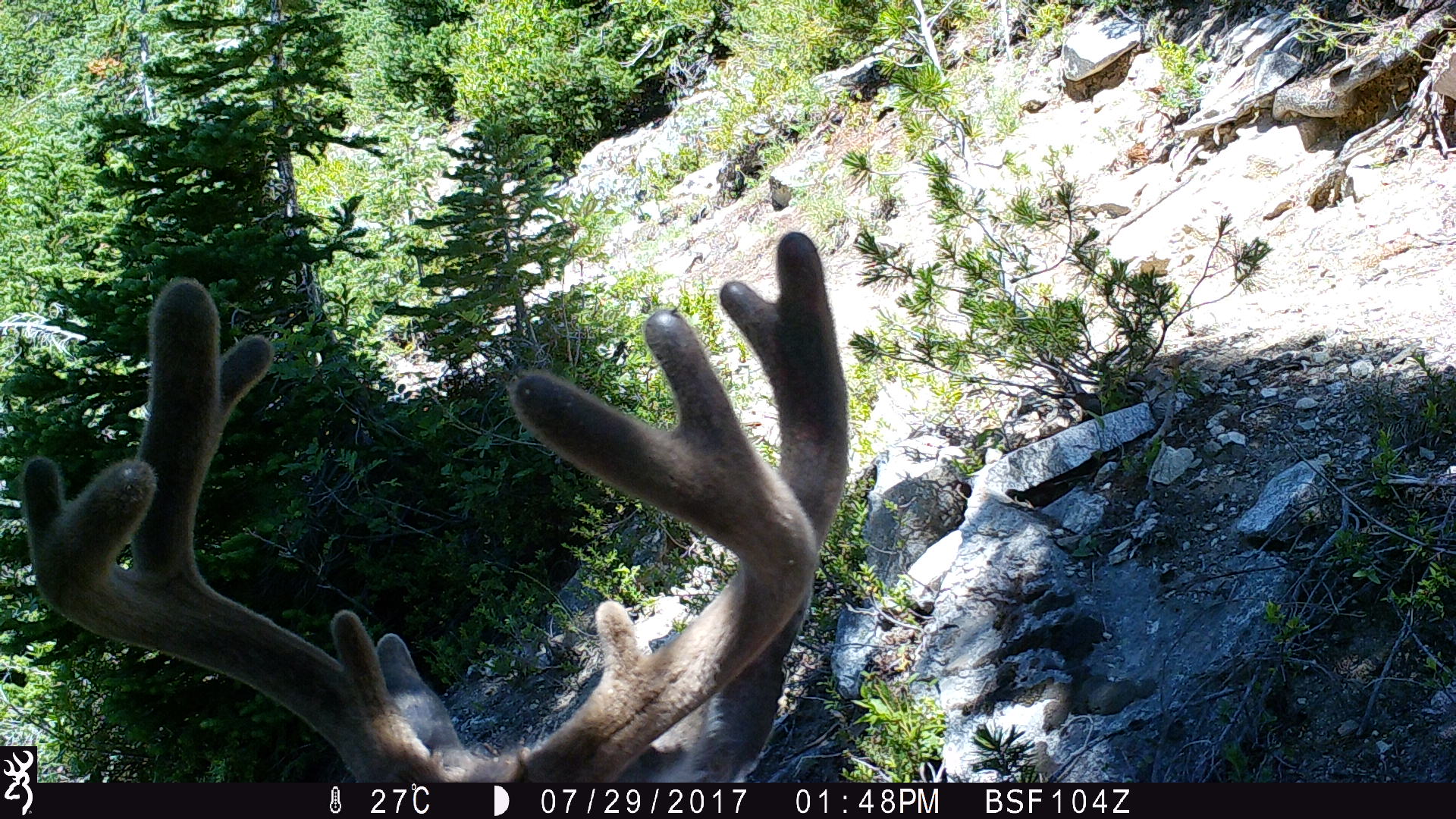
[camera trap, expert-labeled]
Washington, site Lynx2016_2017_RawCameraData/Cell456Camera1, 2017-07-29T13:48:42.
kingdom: Animalia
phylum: Chordata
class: Mammalia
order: Artiodactyla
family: Cervidae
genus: Odocoileus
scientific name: Odocoileus hemionus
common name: mule deer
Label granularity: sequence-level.